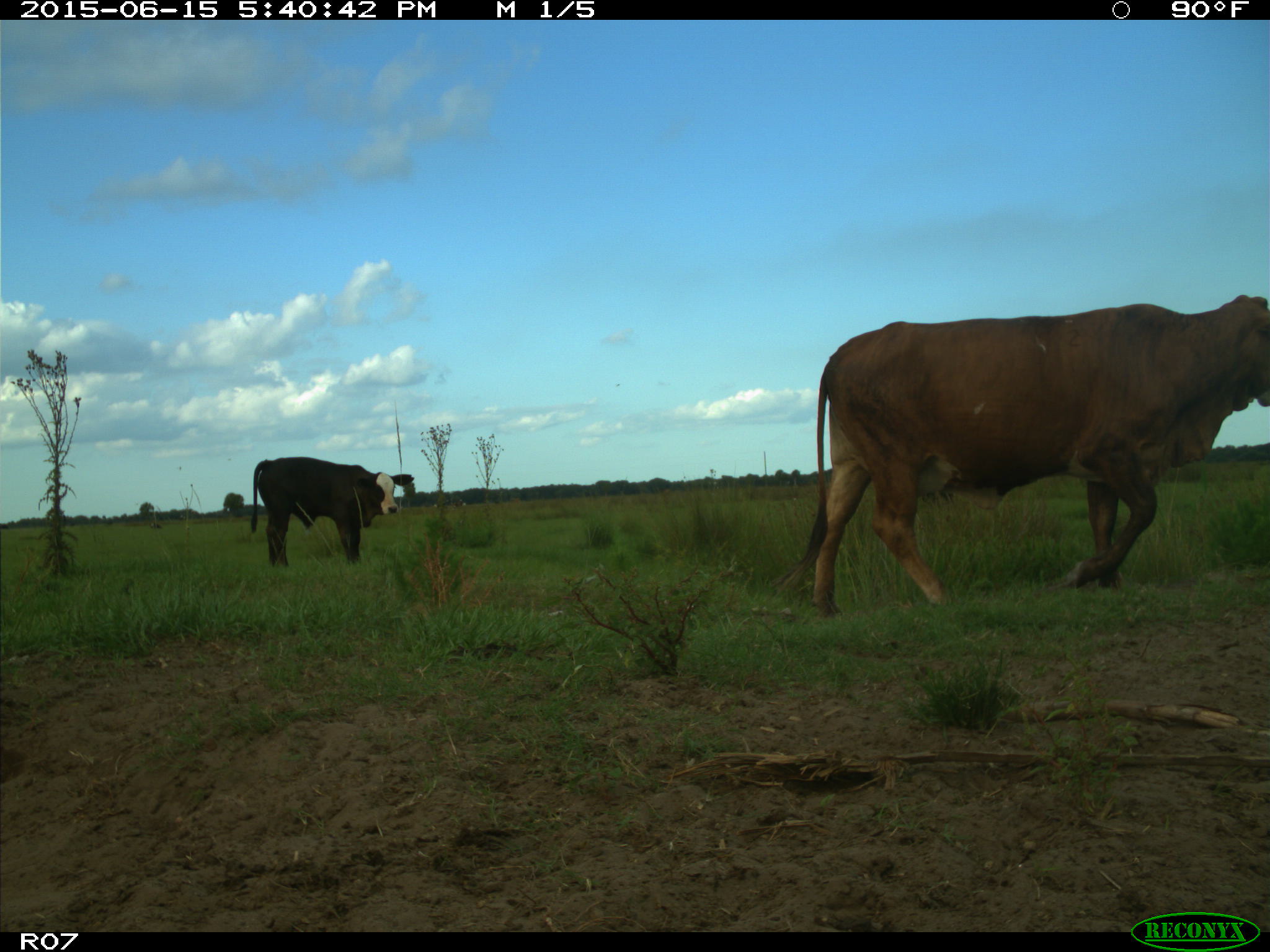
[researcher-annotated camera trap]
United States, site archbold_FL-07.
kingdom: Animalia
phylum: Chordata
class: Mammalia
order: Artiodactyla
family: Bovidae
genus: Bos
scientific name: Bos taurus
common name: domestic cow